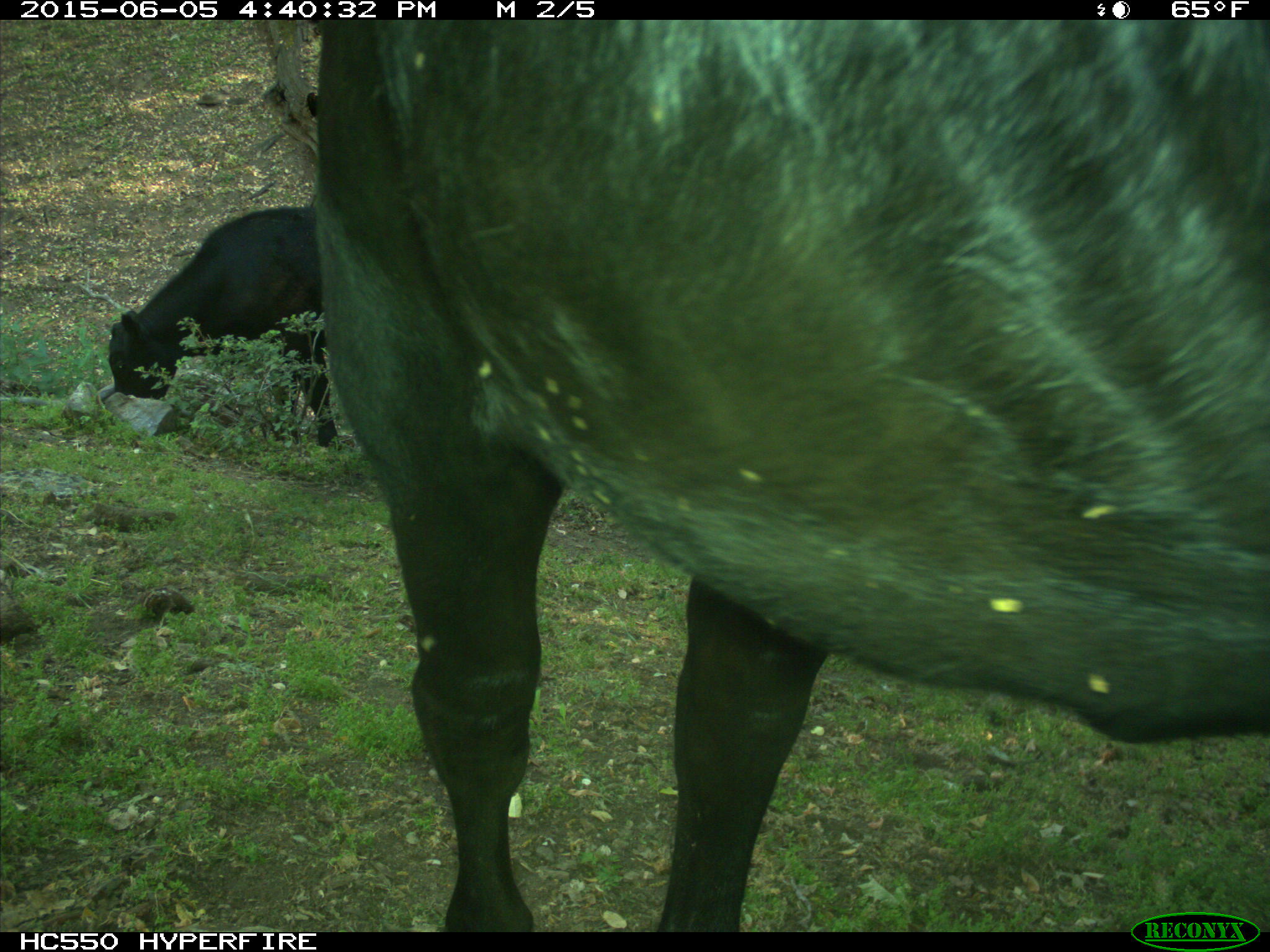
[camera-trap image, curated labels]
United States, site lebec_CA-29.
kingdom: Animalia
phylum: Chordata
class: Mammalia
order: Artiodactyla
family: Bovidae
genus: Bos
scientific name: Bos taurus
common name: domestic cow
Bos taurus (domestic cow).